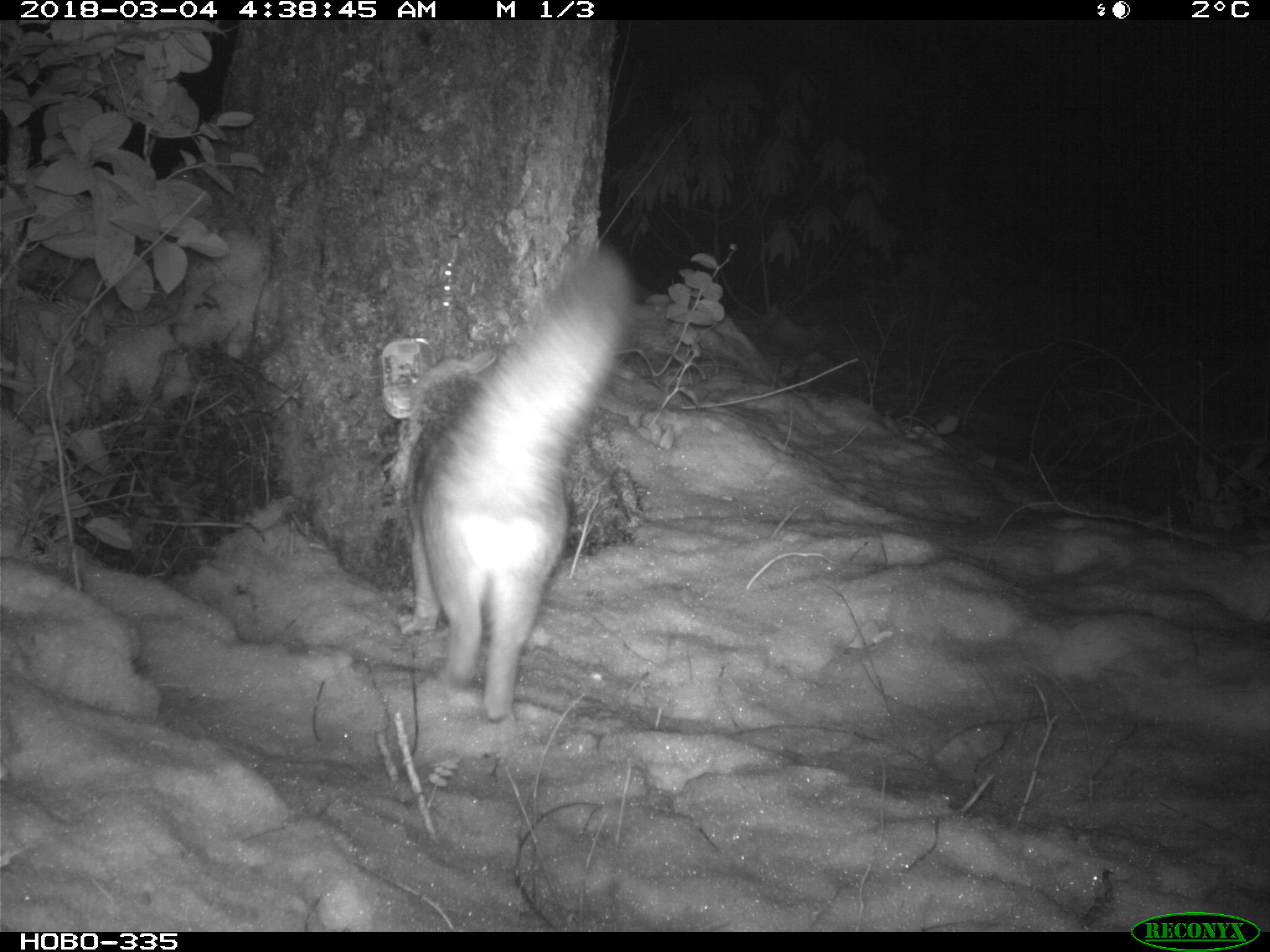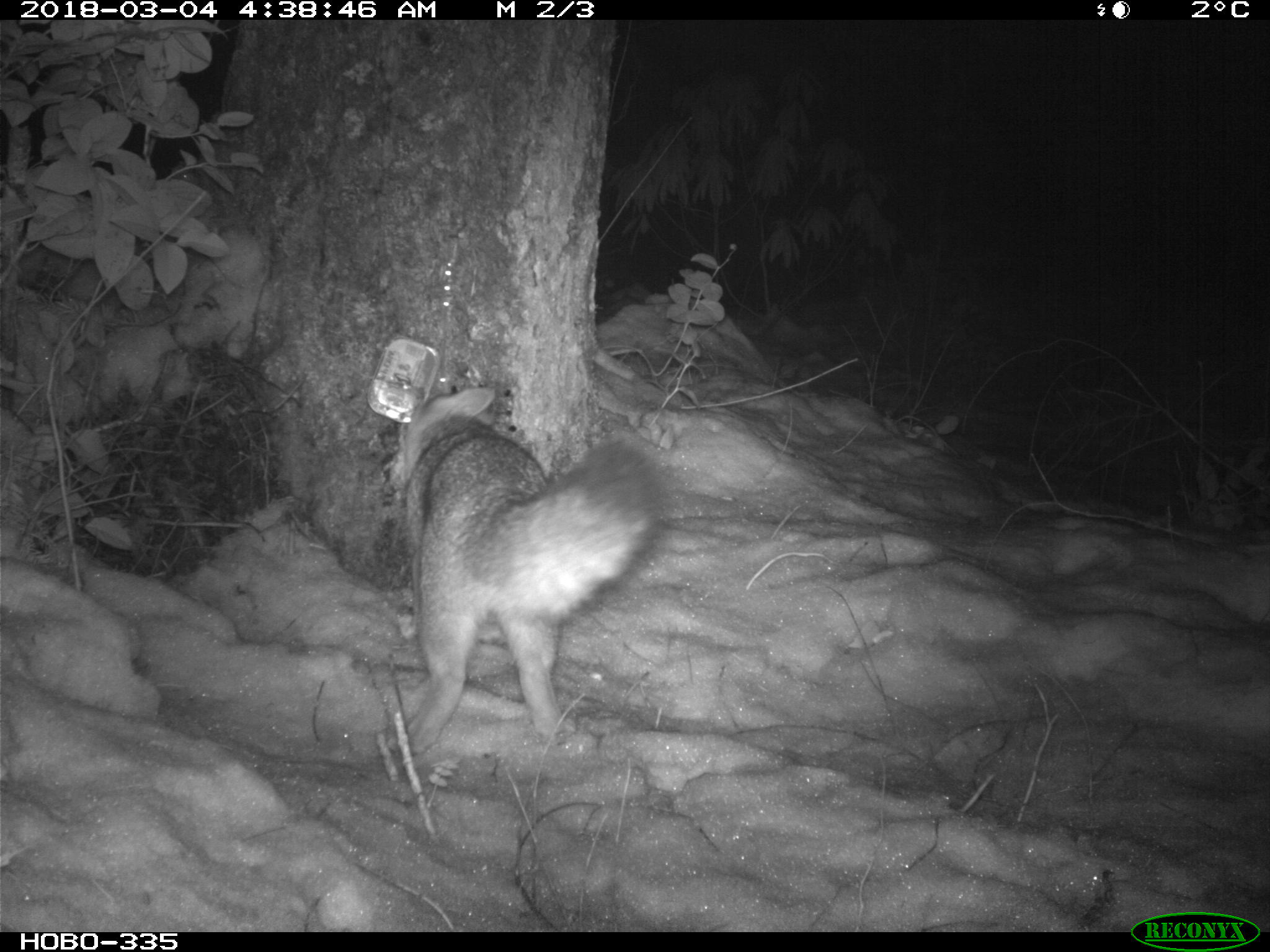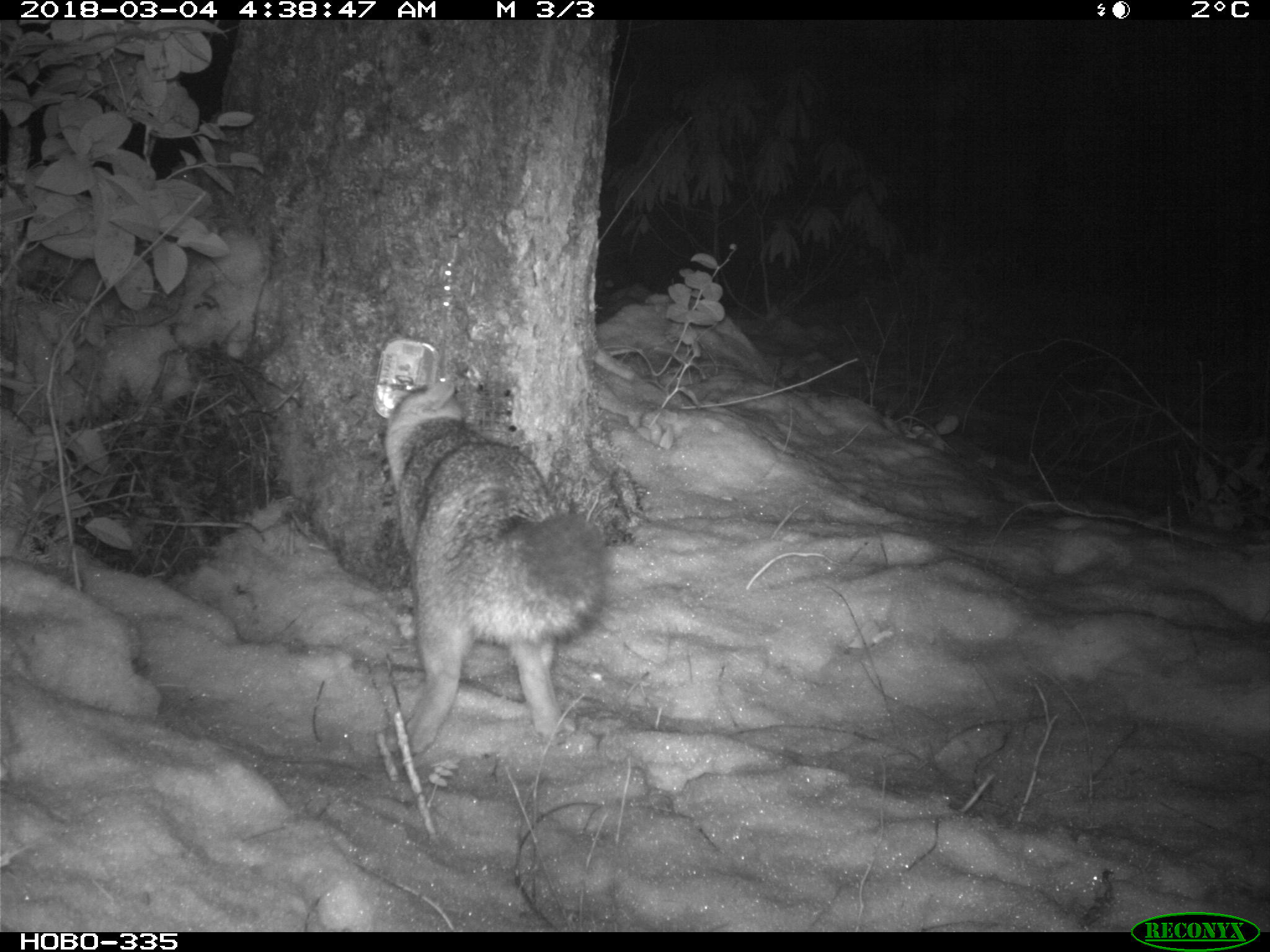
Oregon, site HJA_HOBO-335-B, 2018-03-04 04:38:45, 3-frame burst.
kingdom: Animalia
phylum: Chordata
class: Mammalia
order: Carnivora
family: Canidae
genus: Urocyon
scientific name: Urocyon cinereoargenteus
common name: gray fox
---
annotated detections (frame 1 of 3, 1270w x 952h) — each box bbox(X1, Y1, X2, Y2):
gray fox: bbox(343, 227, 659, 740)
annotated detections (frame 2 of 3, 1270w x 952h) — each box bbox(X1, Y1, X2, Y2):
gray fox: bbox(359, 353, 685, 771)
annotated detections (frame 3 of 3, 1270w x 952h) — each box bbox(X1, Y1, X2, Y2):
gray fox: bbox(354, 349, 640, 782)